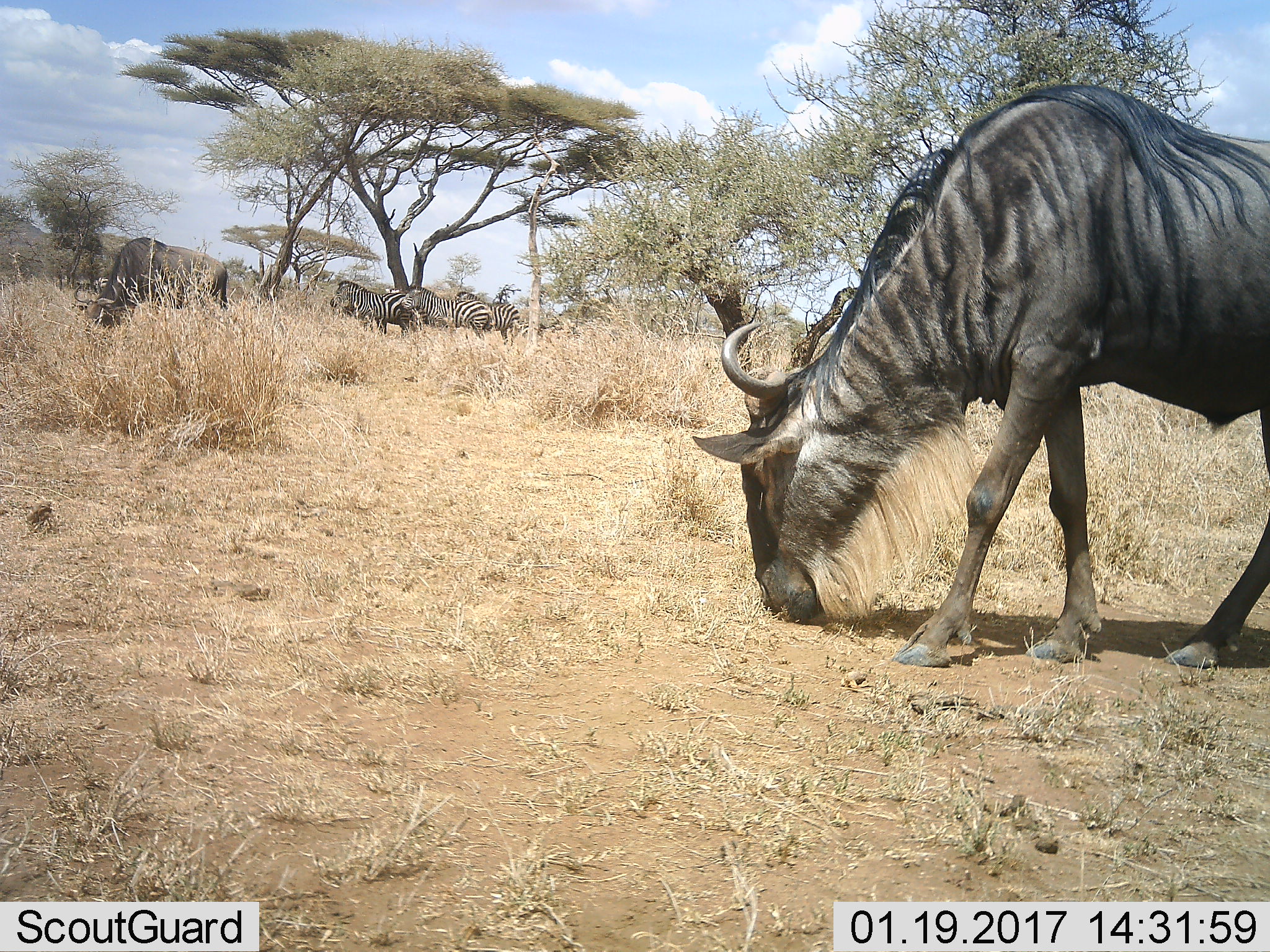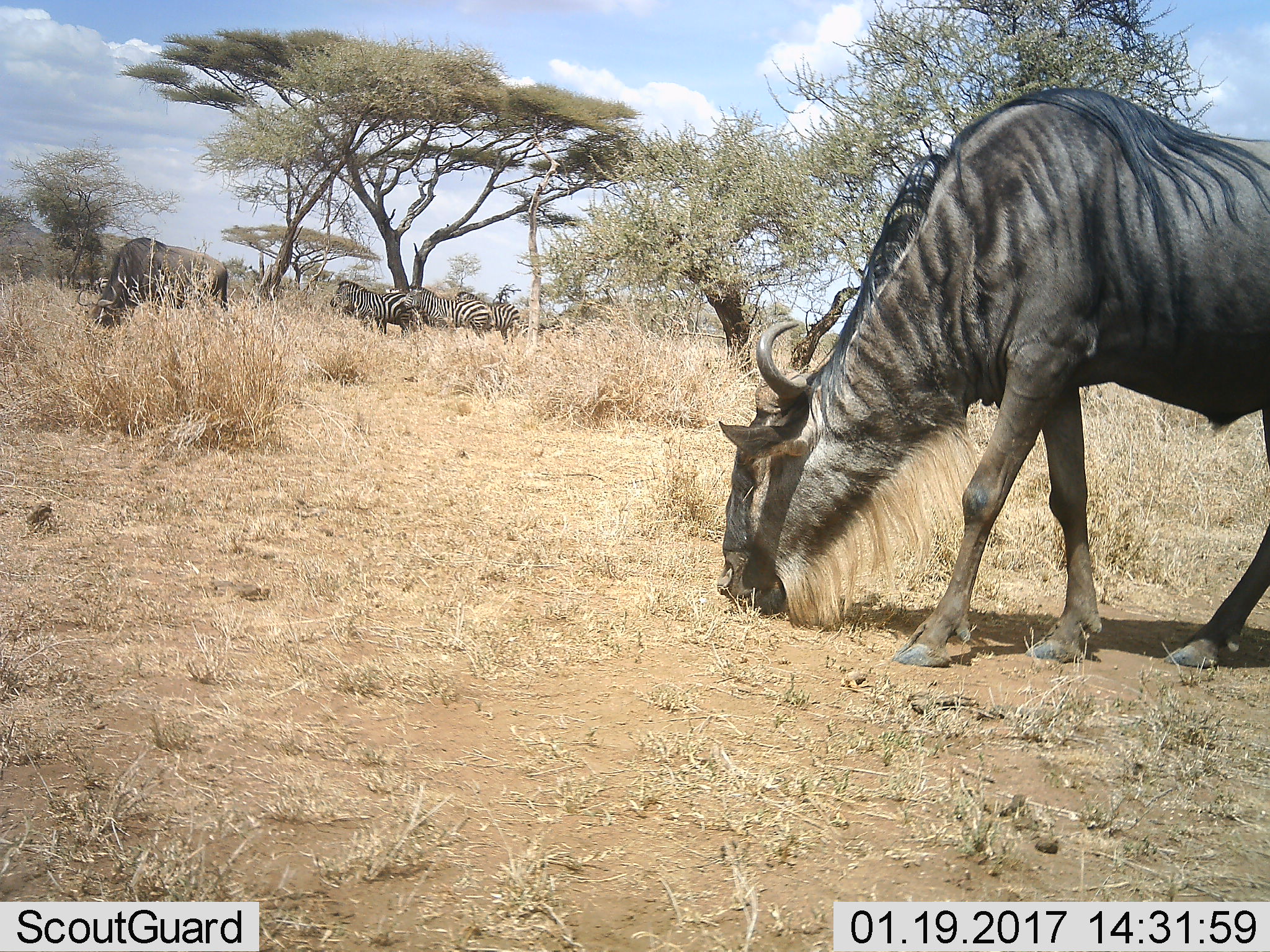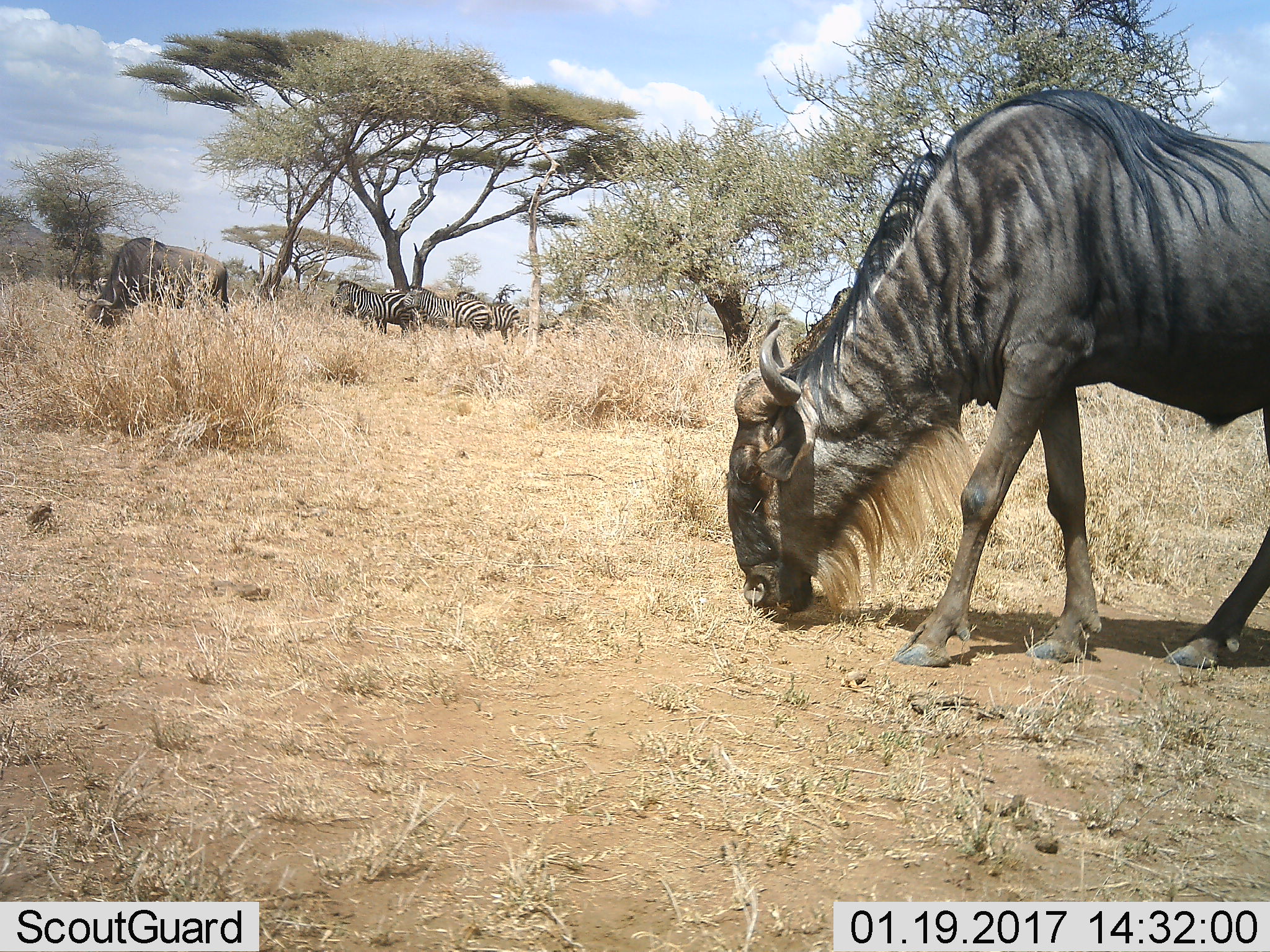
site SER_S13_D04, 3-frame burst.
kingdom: Animalia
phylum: Chordata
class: Mammalia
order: Artiodactyla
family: Bovidae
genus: Connochaetes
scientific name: Connochaetes taurinus taurinus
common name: blue wildebeest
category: wildebeestblue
Wildebeestblue (blue wildebeest) (Connochaetes taurinus taurinus), count 2. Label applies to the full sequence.